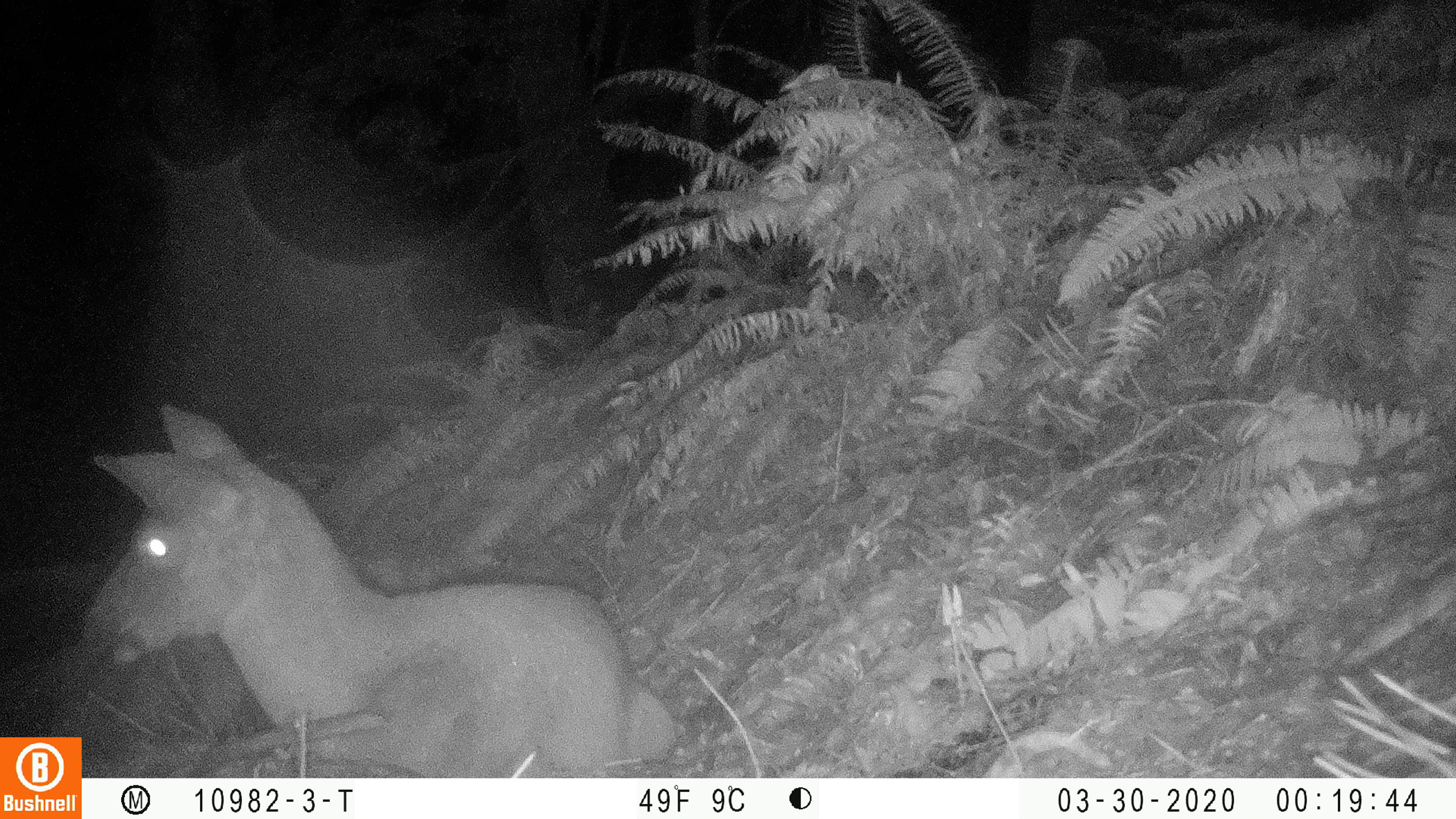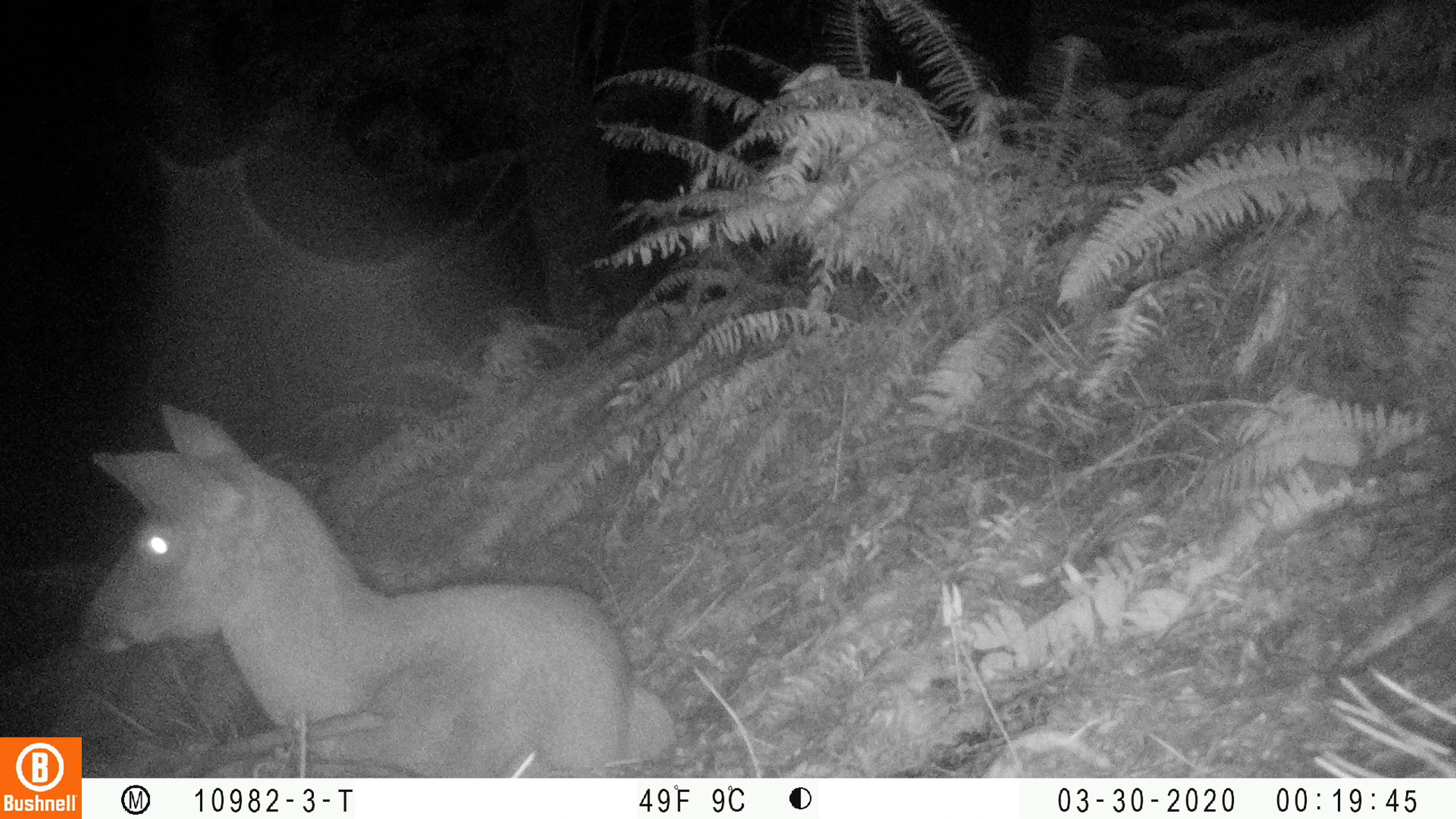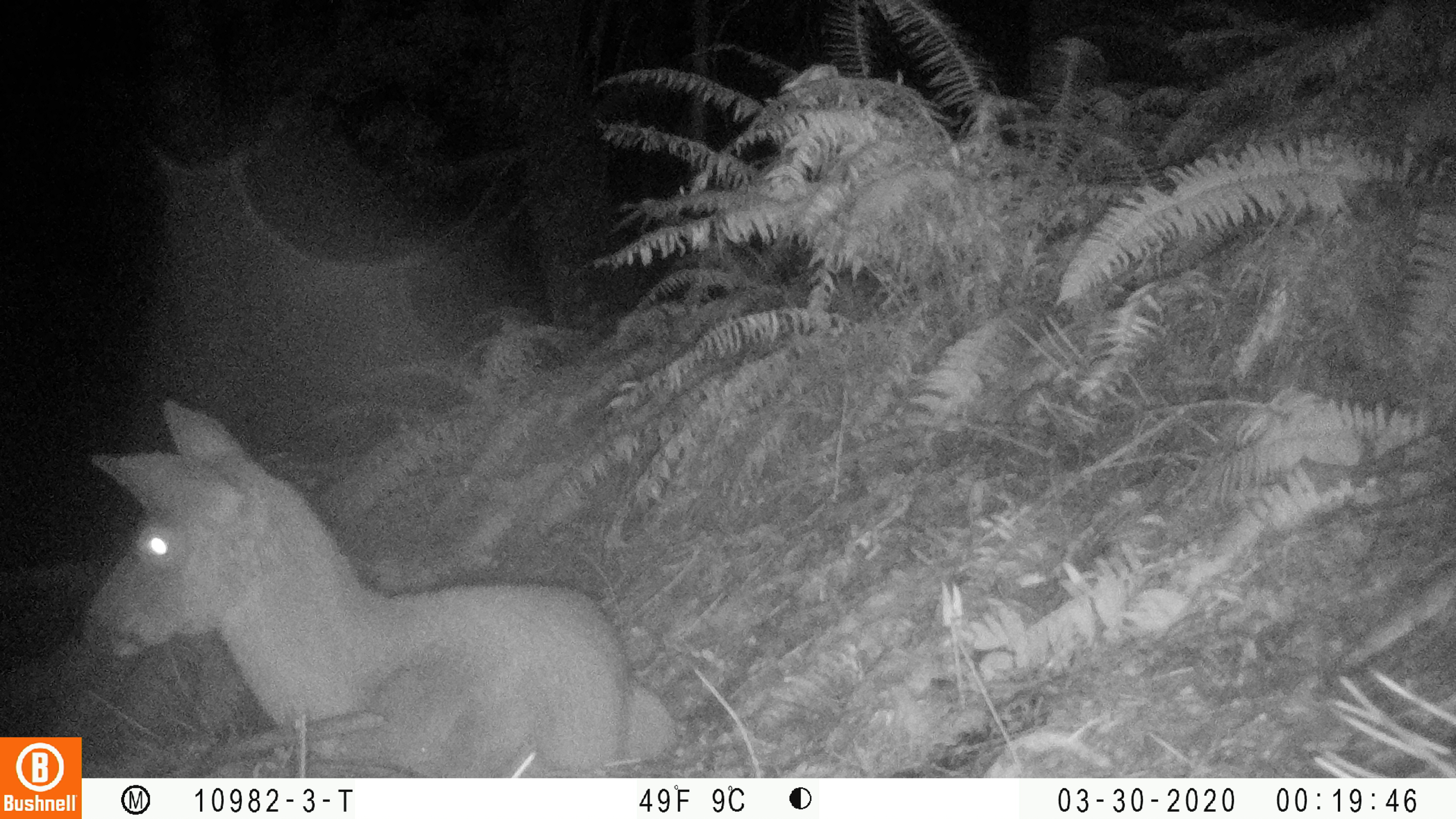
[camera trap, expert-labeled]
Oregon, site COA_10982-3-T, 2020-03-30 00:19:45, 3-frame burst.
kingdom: Animalia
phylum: Chordata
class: Mammalia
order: Artiodactyla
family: Cervidae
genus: Odocoileus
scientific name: Odocoileus hemionus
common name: black-tailed deer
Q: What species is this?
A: Black-tailed deer (Odocoileus hemionus).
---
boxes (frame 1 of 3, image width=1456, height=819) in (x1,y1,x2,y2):
black-tailed deer: (65,395,672,734)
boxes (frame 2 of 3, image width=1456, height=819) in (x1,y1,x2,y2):
black-tailed deer: (67,391,675,732)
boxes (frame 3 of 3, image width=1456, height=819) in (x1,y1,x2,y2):
black-tailed deer: (72,391,672,734)